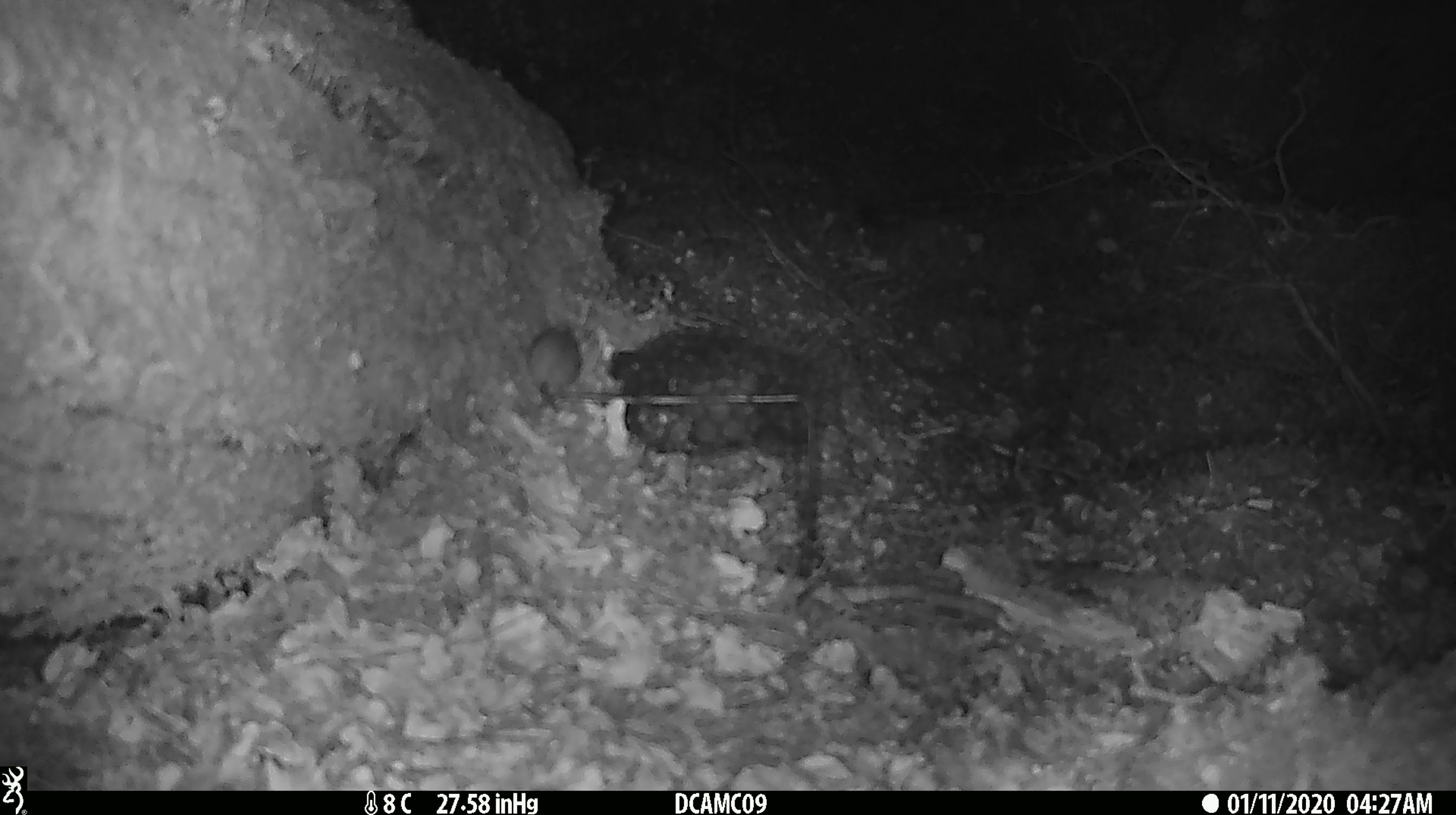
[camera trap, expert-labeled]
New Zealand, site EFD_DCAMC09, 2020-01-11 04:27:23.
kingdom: Animalia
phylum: Chordata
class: Mammalia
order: Rodentia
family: Muridae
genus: Mus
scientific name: Mus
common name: mouse